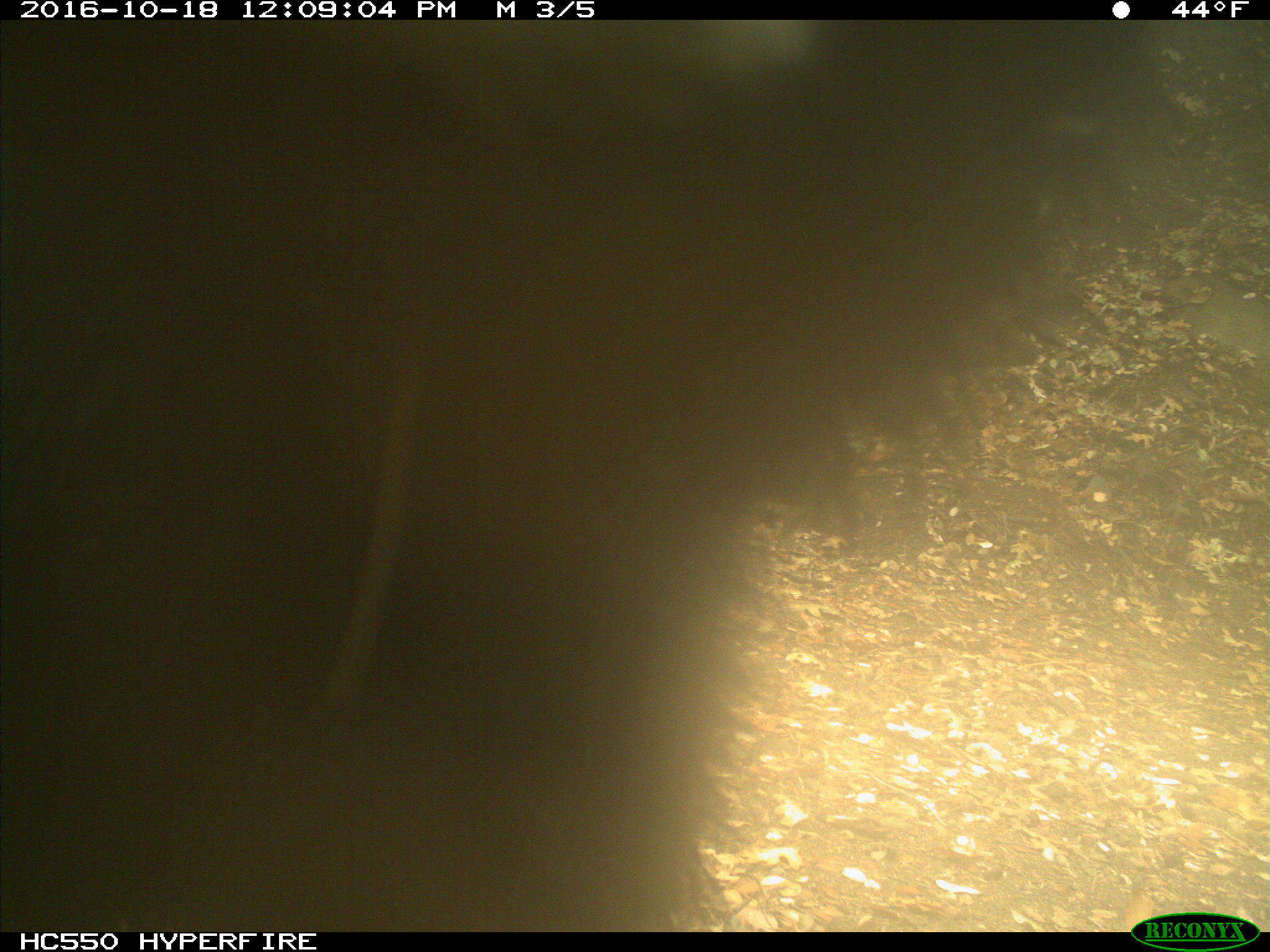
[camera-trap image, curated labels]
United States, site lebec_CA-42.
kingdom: Animalia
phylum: Chordata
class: Mammalia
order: Carnivora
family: Ursidae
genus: Ursus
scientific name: Ursus americanus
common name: american black bear